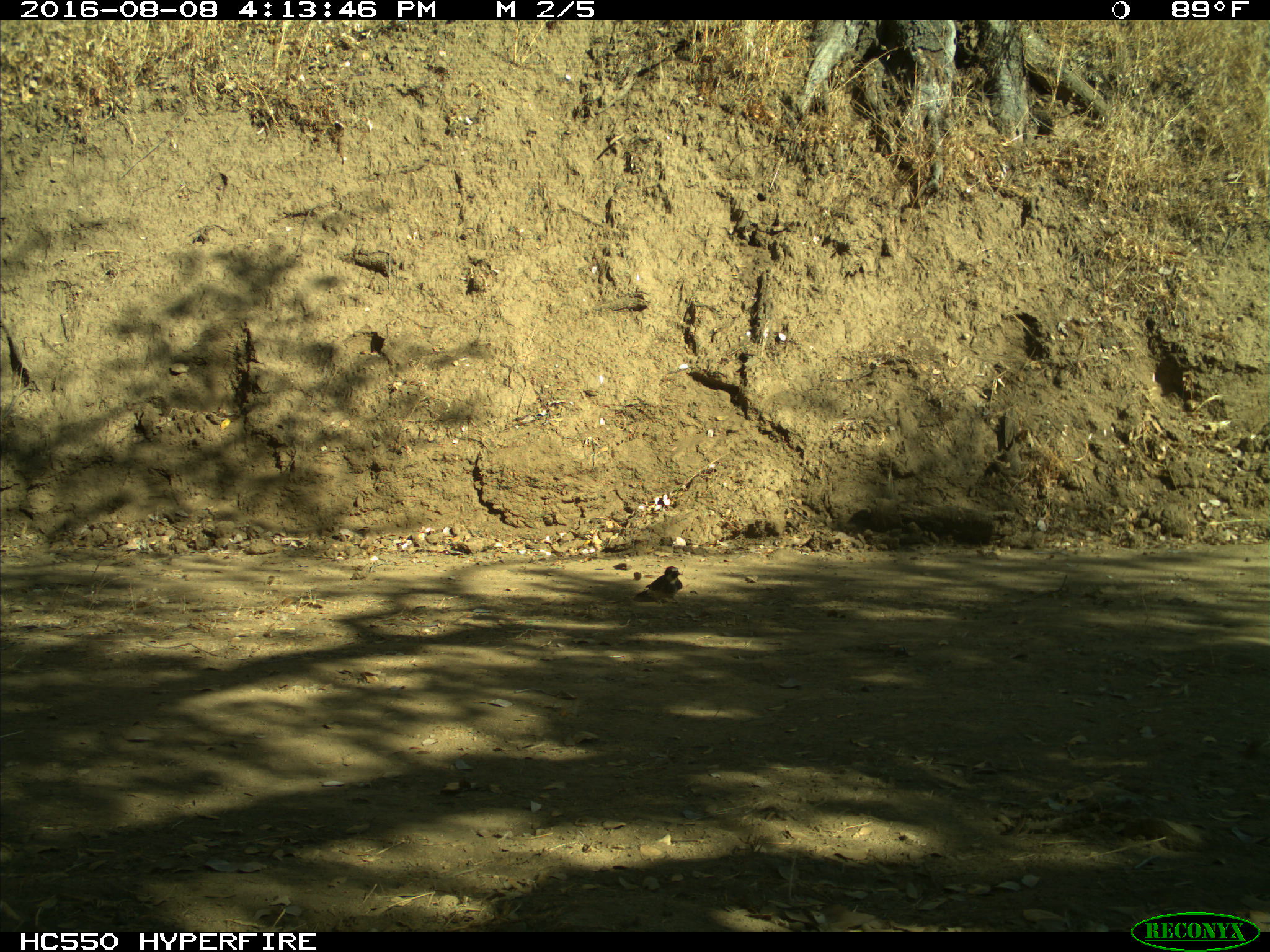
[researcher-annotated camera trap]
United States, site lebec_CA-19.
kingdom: Animalia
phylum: Chordata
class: Aves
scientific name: Aves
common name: birds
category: unidentified bird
Unidentified bird (birds) (Aves).